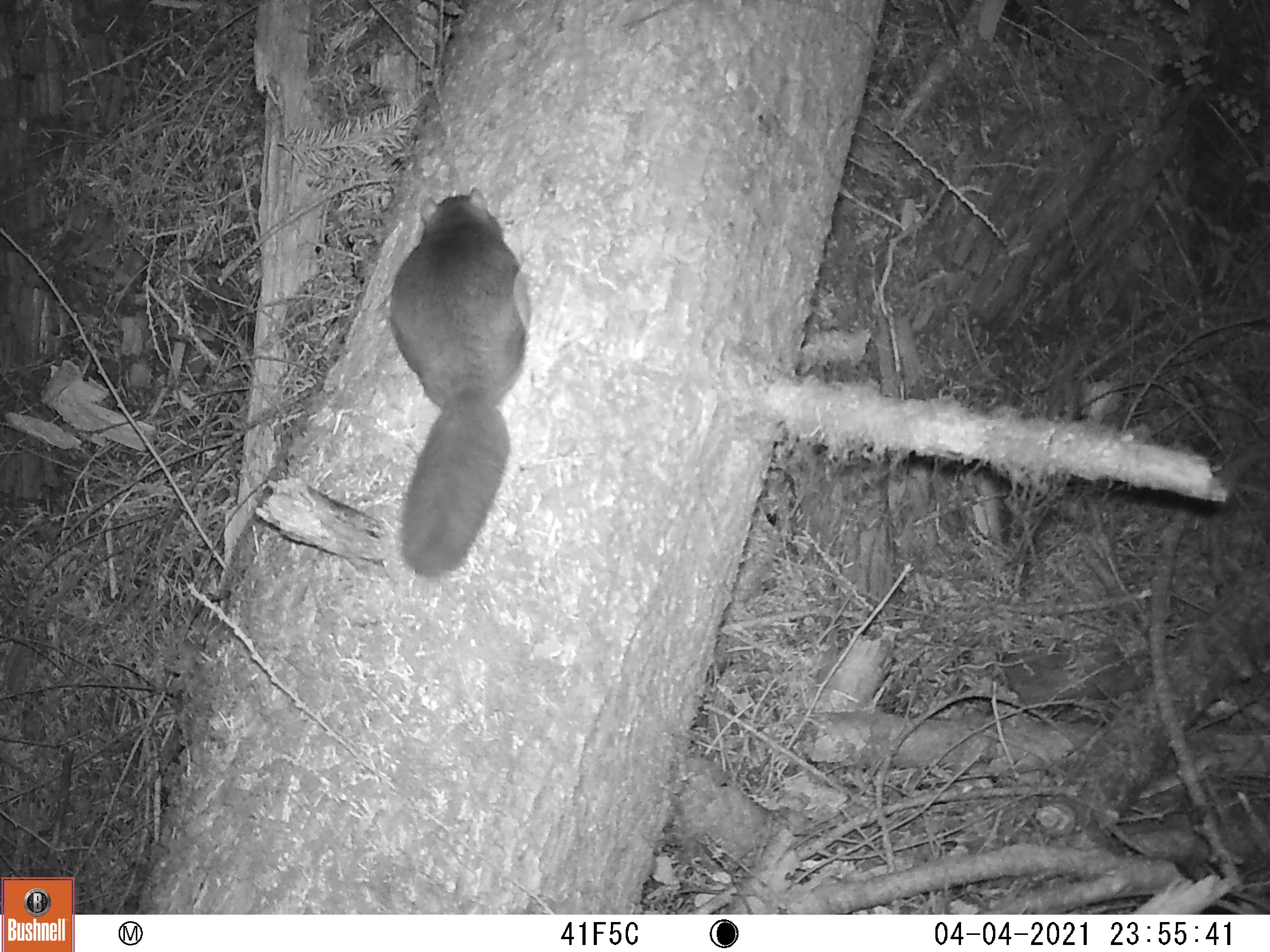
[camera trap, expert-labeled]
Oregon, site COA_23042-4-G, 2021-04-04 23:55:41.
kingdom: Animalia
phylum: Chordata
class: Mammalia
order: Rodentia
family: Sciuridae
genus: Glaucomys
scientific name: Glaucomys oregonensis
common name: humboldt's flying squirrel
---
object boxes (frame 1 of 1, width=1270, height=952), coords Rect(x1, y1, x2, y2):
humboldt's flying squirrel: Rect(385, 181, 535, 580)